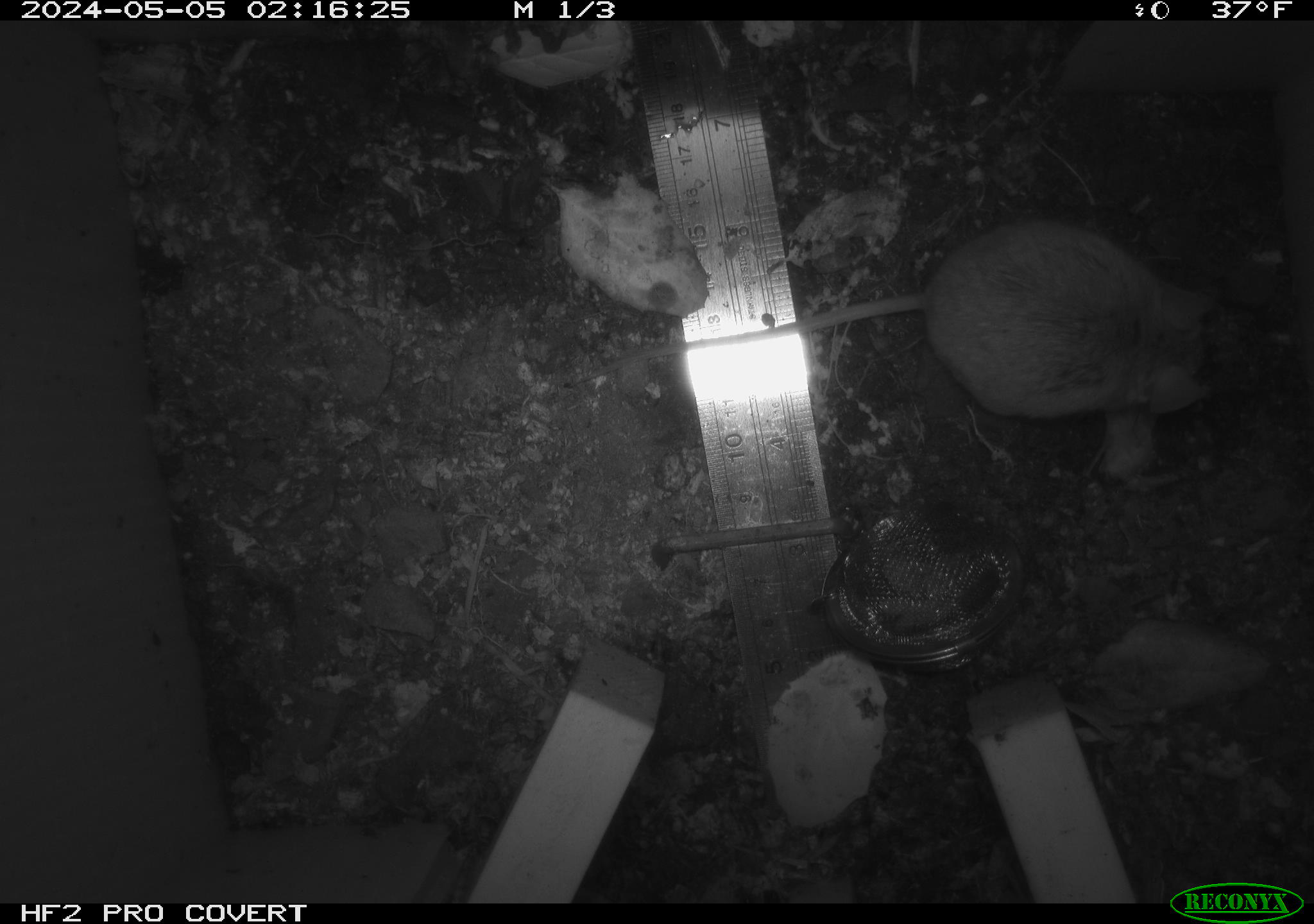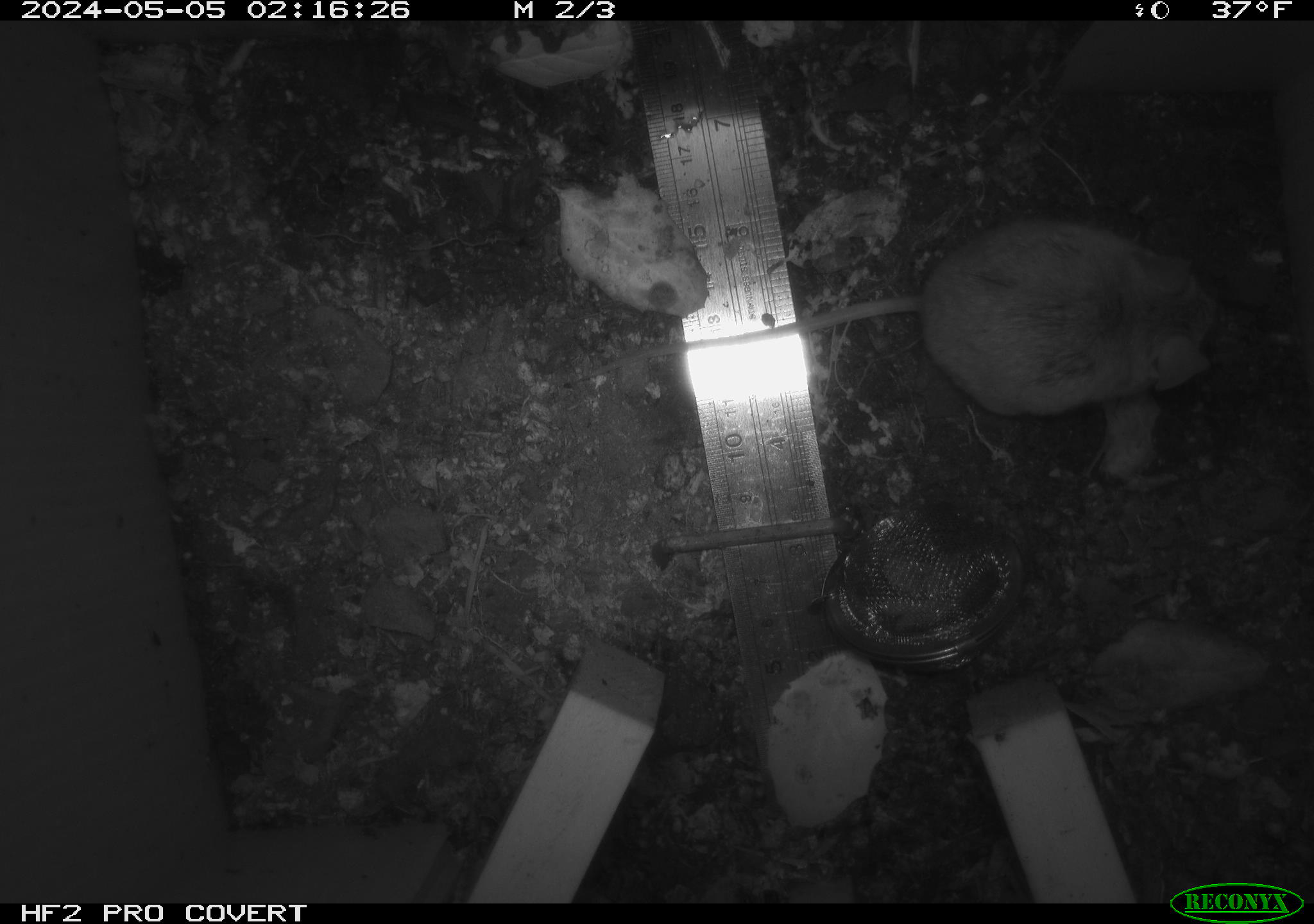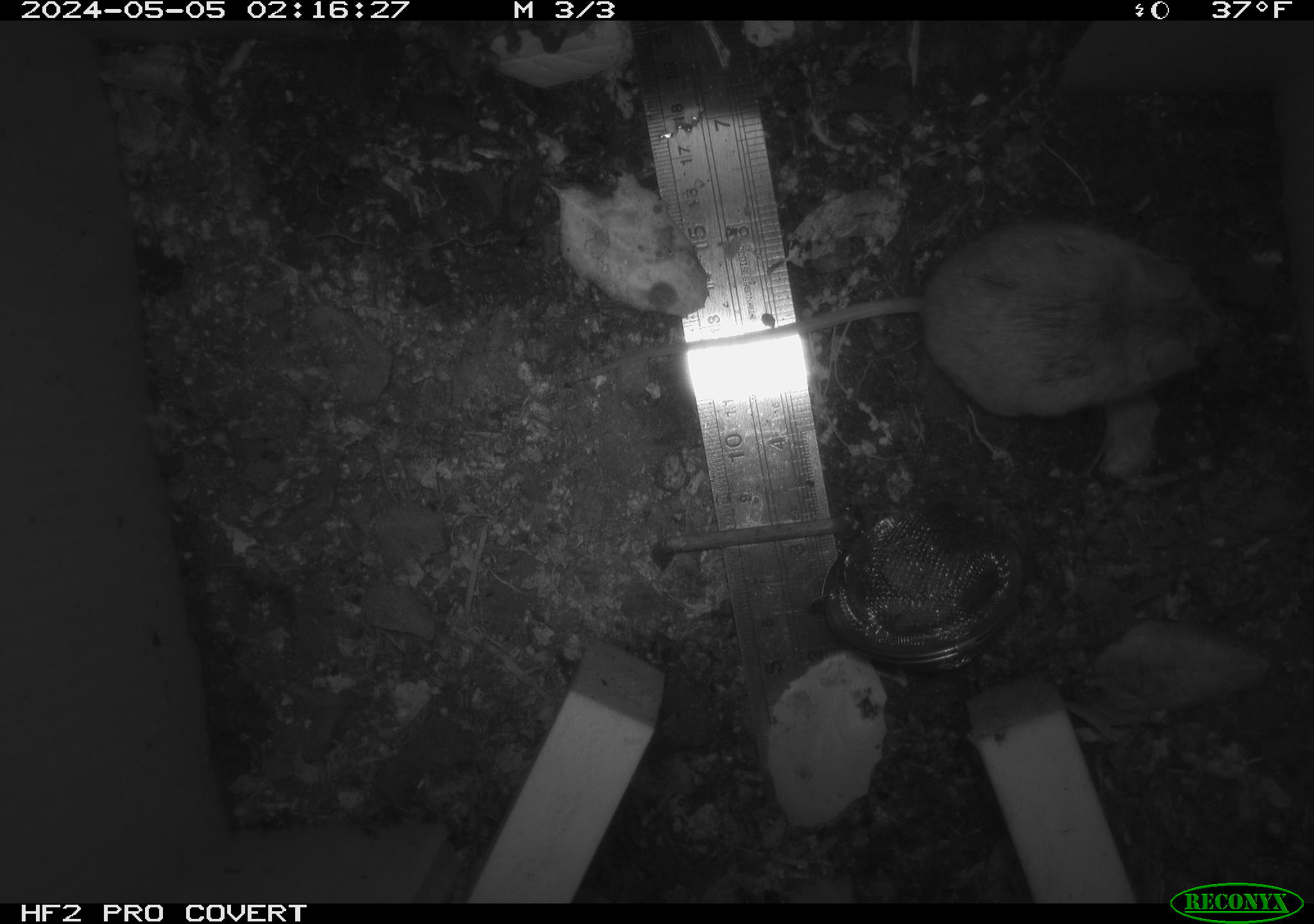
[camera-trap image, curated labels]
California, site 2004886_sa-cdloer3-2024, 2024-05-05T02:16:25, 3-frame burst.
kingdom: Animalia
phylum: Chordata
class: Mammalia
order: Rodentia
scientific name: Rodentia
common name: mouse species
Mouse species (Rodentia).